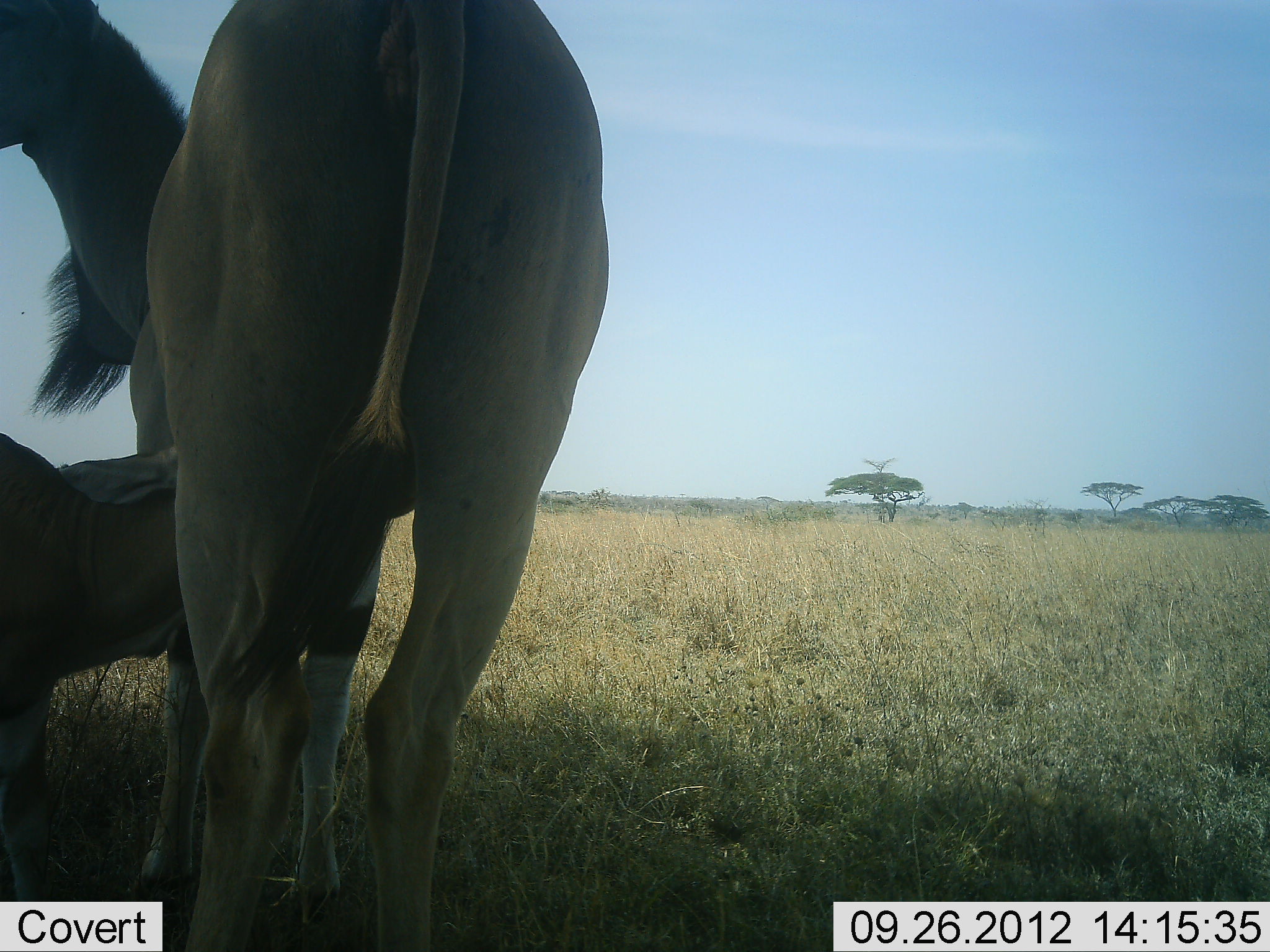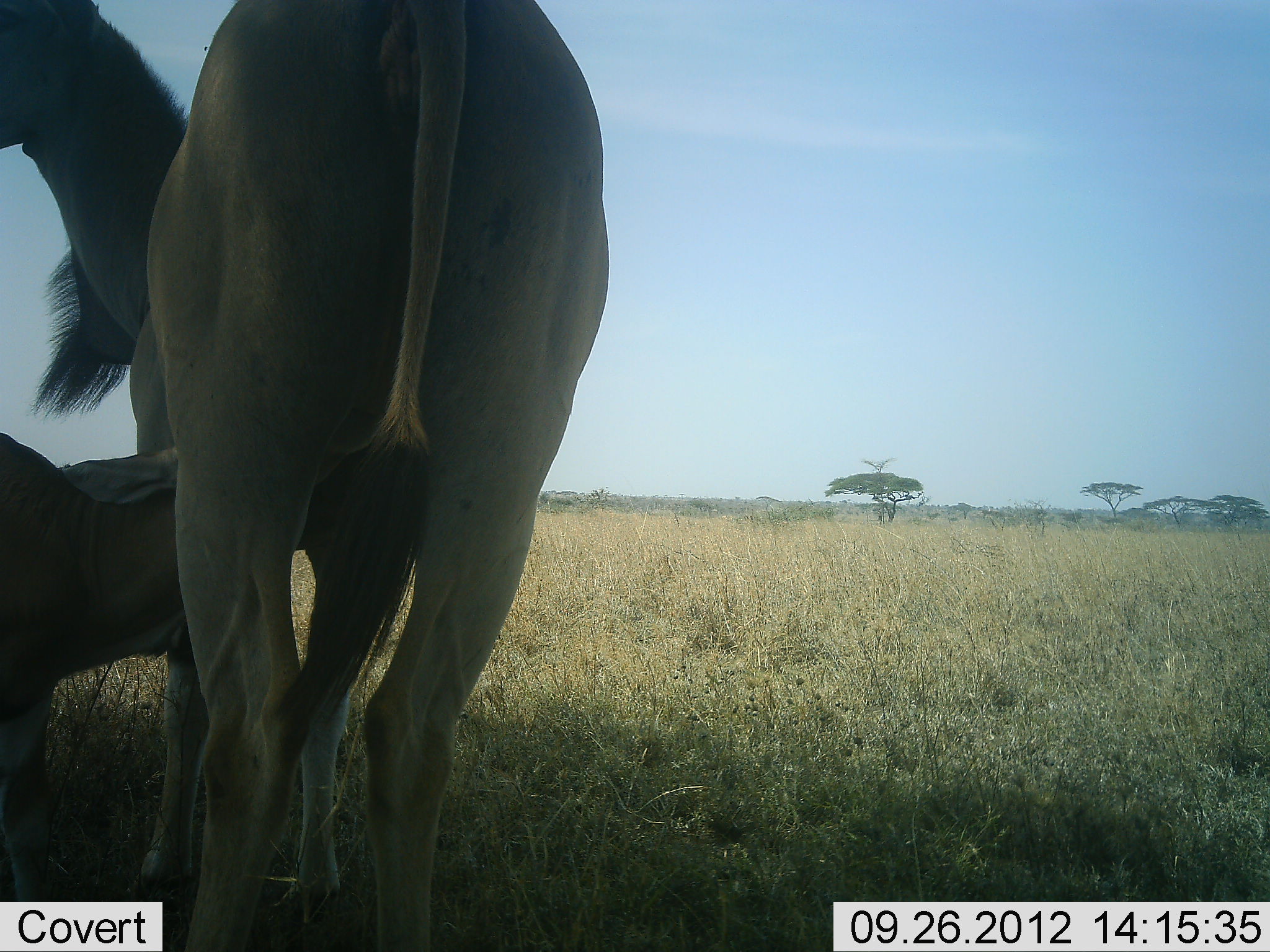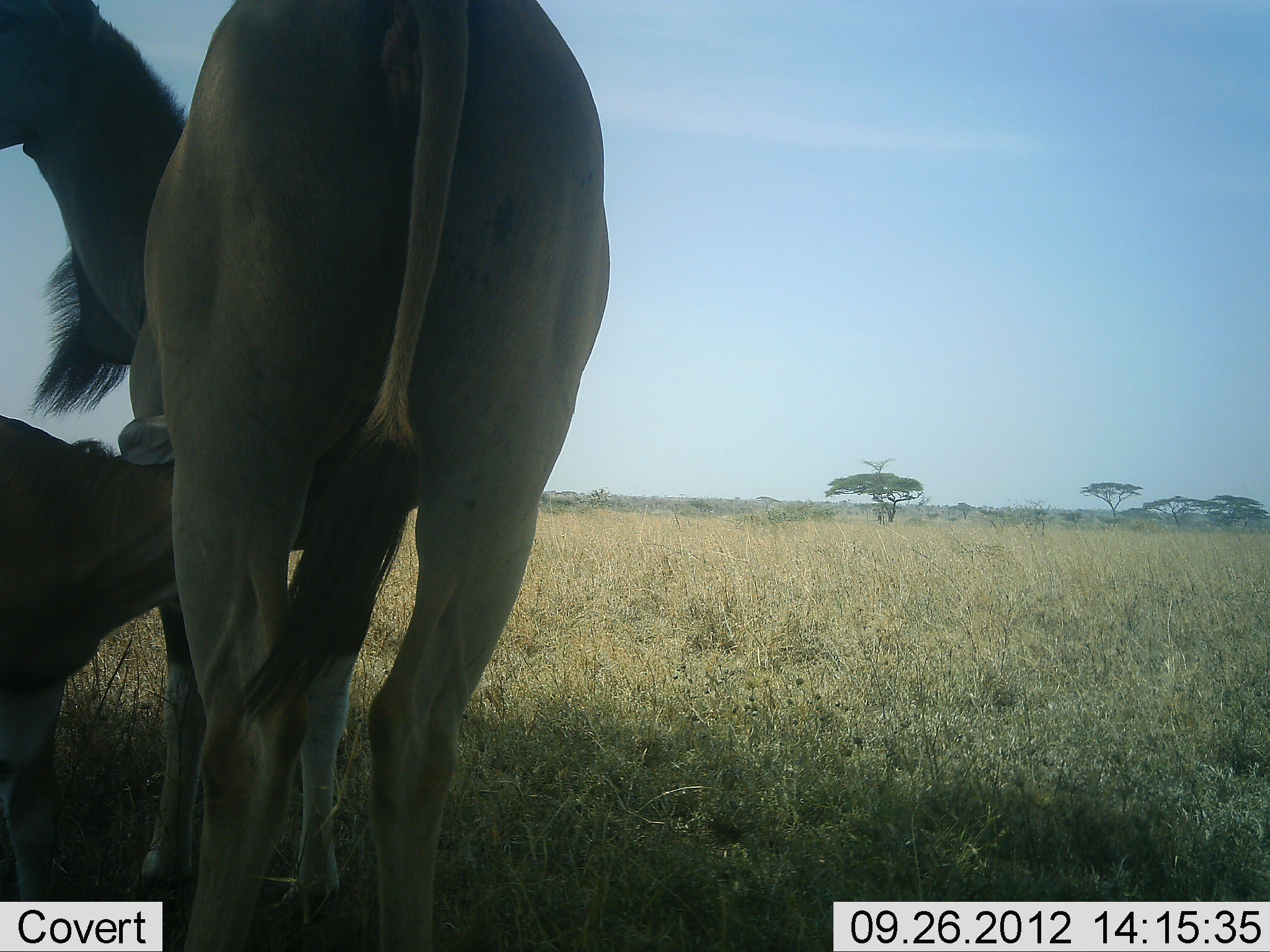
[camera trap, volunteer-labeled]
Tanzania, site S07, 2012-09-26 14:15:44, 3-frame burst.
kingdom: Animalia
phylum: Chordata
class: Mammalia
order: Artiodactyla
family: Bovidae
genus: Tragelaphus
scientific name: Tragelaphus oryx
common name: eland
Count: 2.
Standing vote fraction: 90%.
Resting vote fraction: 0%.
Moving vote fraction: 0%.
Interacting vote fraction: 70%.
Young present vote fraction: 100%.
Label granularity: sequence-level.